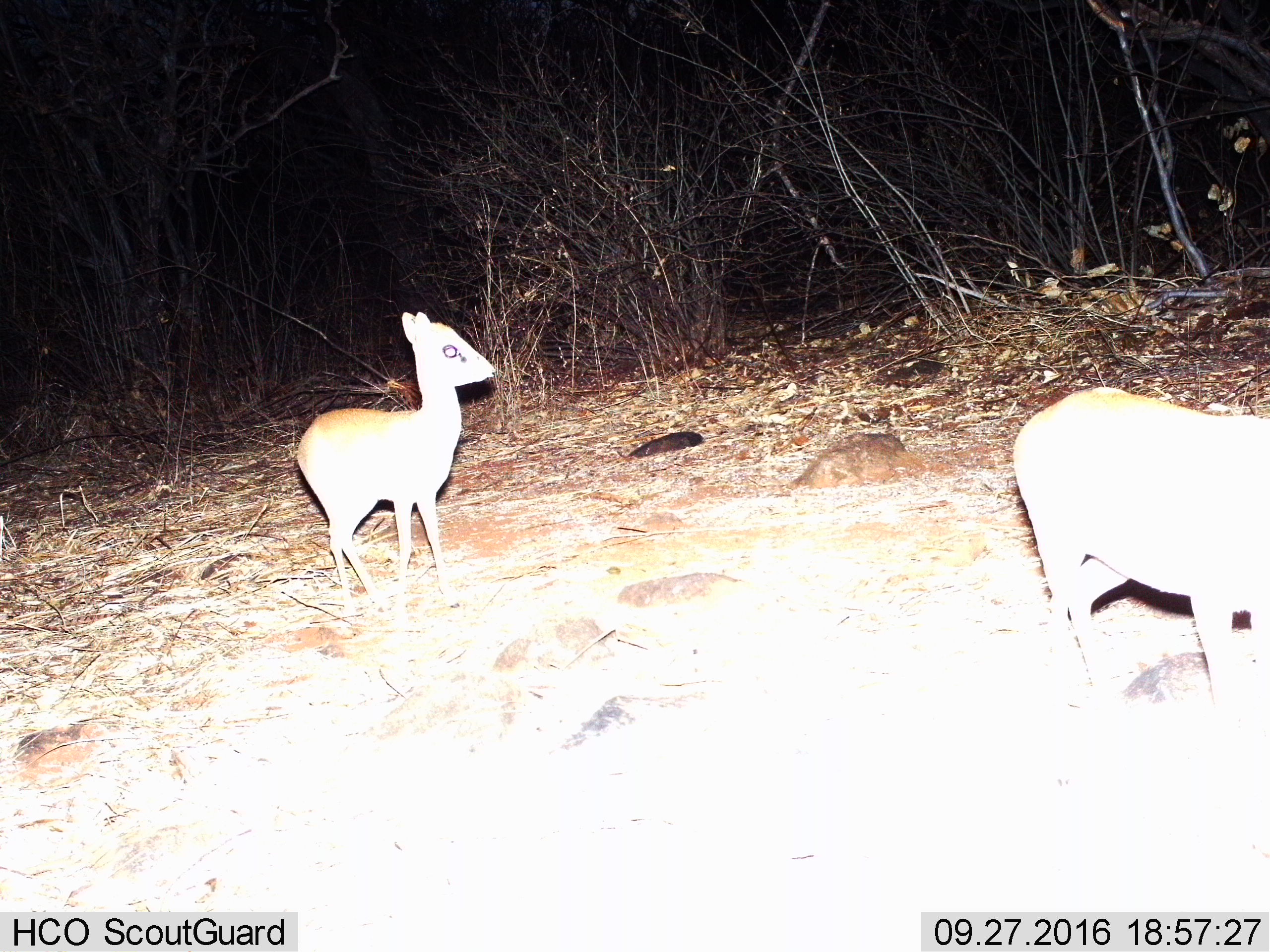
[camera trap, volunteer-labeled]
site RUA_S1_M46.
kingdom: Animalia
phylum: Chordata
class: Mammalia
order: Artiodactyla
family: Bovidae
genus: Madoqua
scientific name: Madoqua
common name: dik-dik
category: dikdik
Dikdik (dik-dik) (Madoqua), count 2. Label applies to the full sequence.